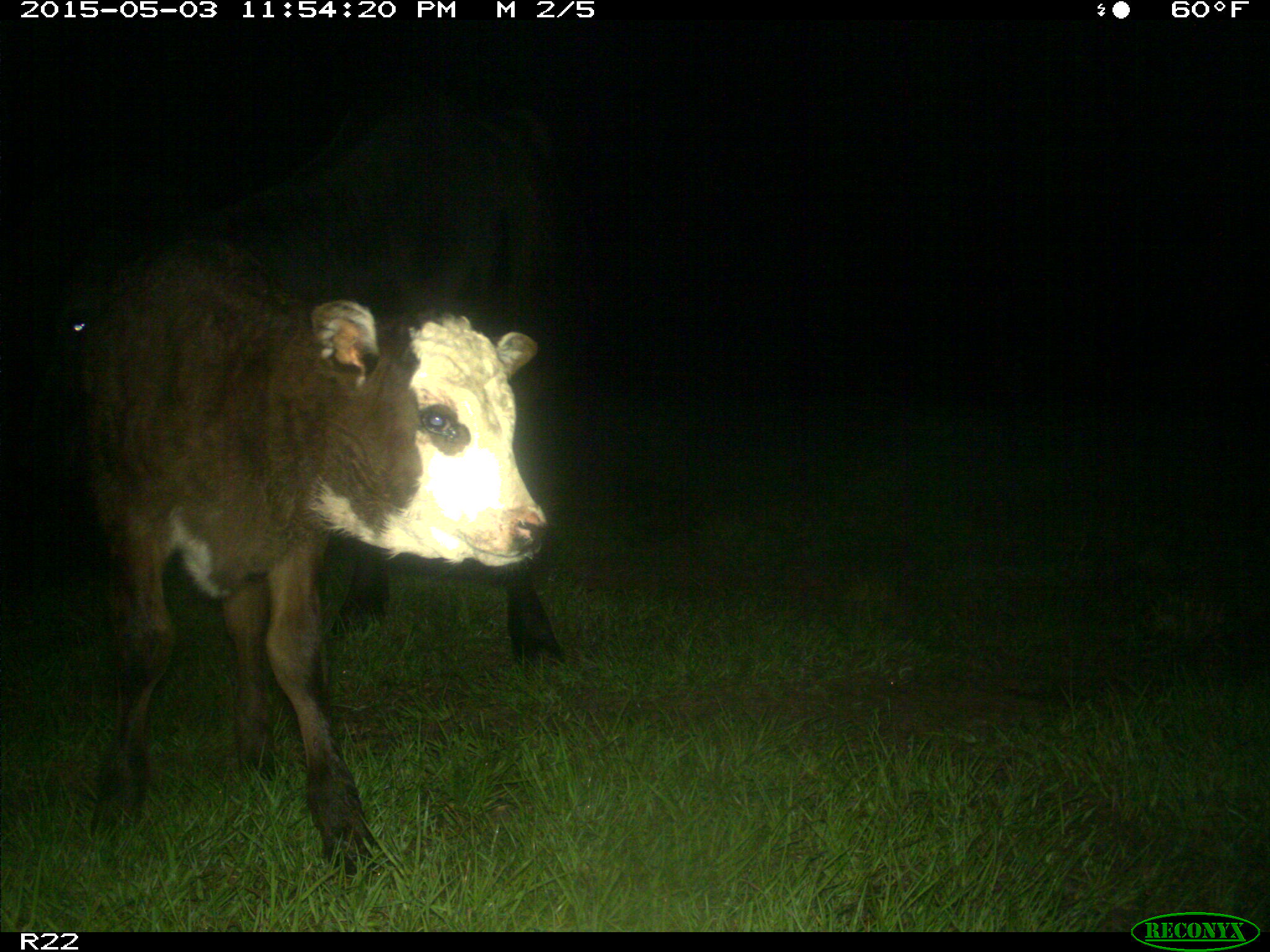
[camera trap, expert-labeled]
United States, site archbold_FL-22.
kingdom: Animalia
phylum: Chordata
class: Mammalia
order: Artiodactyla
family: Bovidae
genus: Bos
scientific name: Bos taurus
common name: domestic cow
Bos taurus (domestic cow).